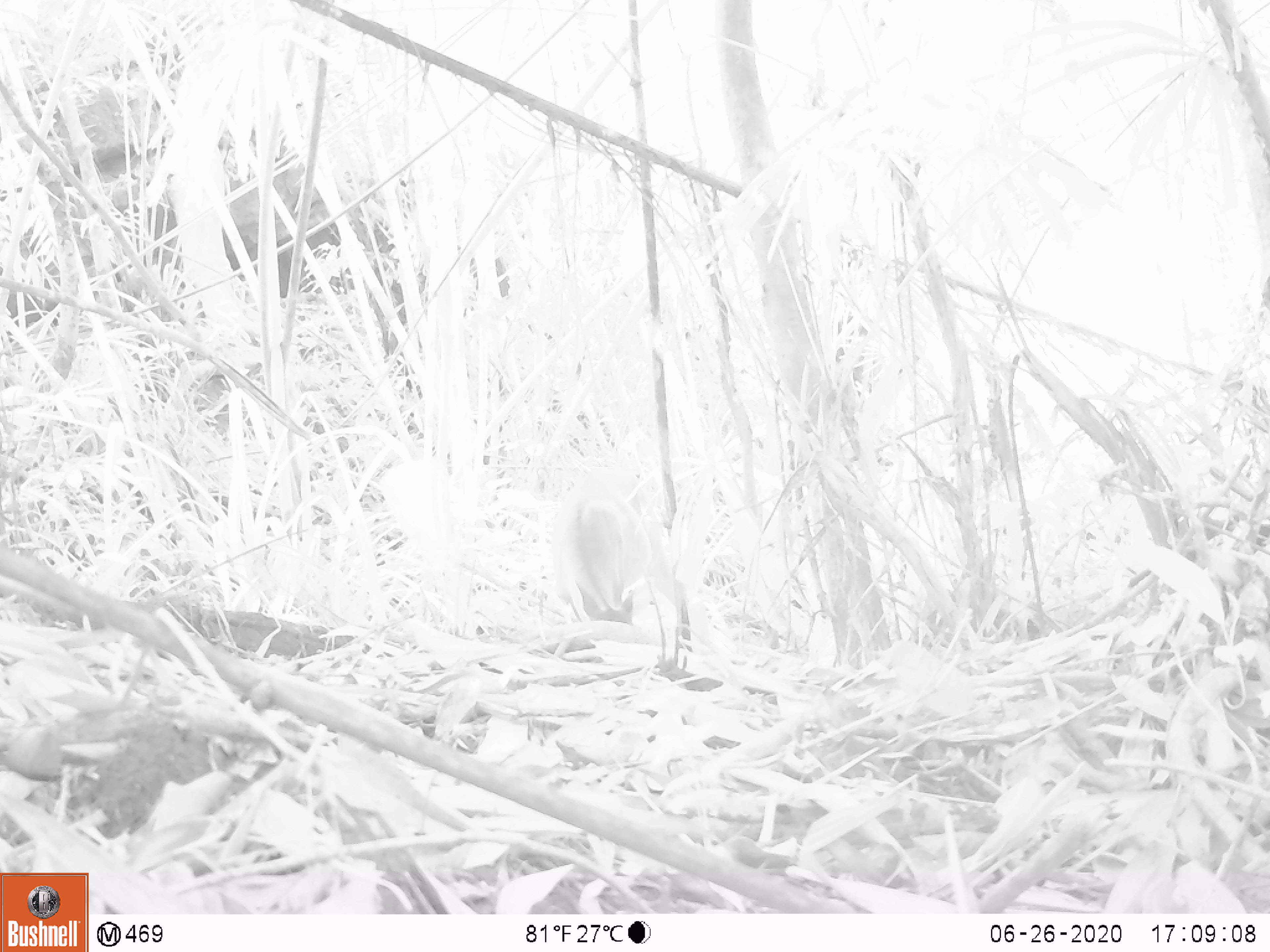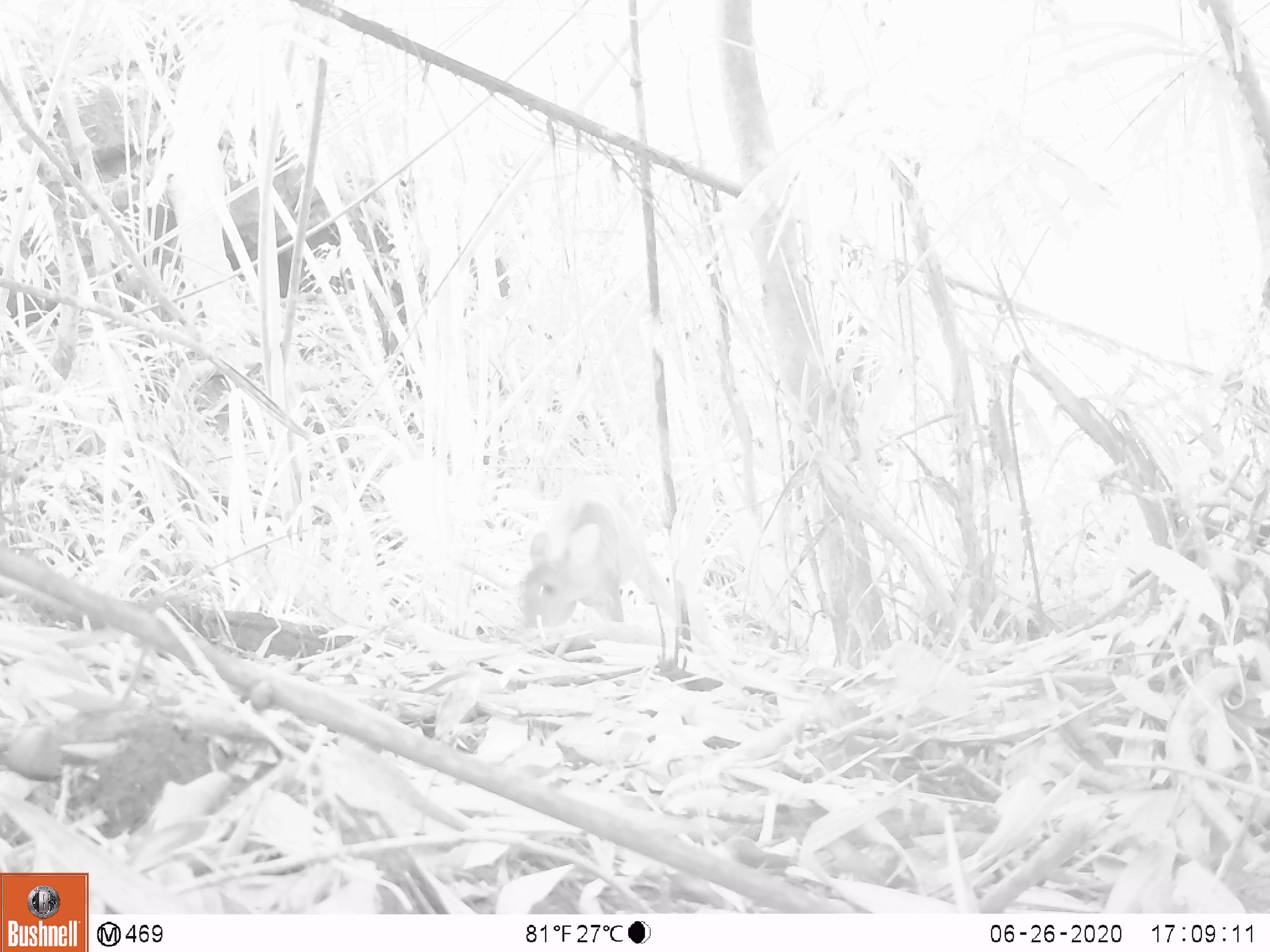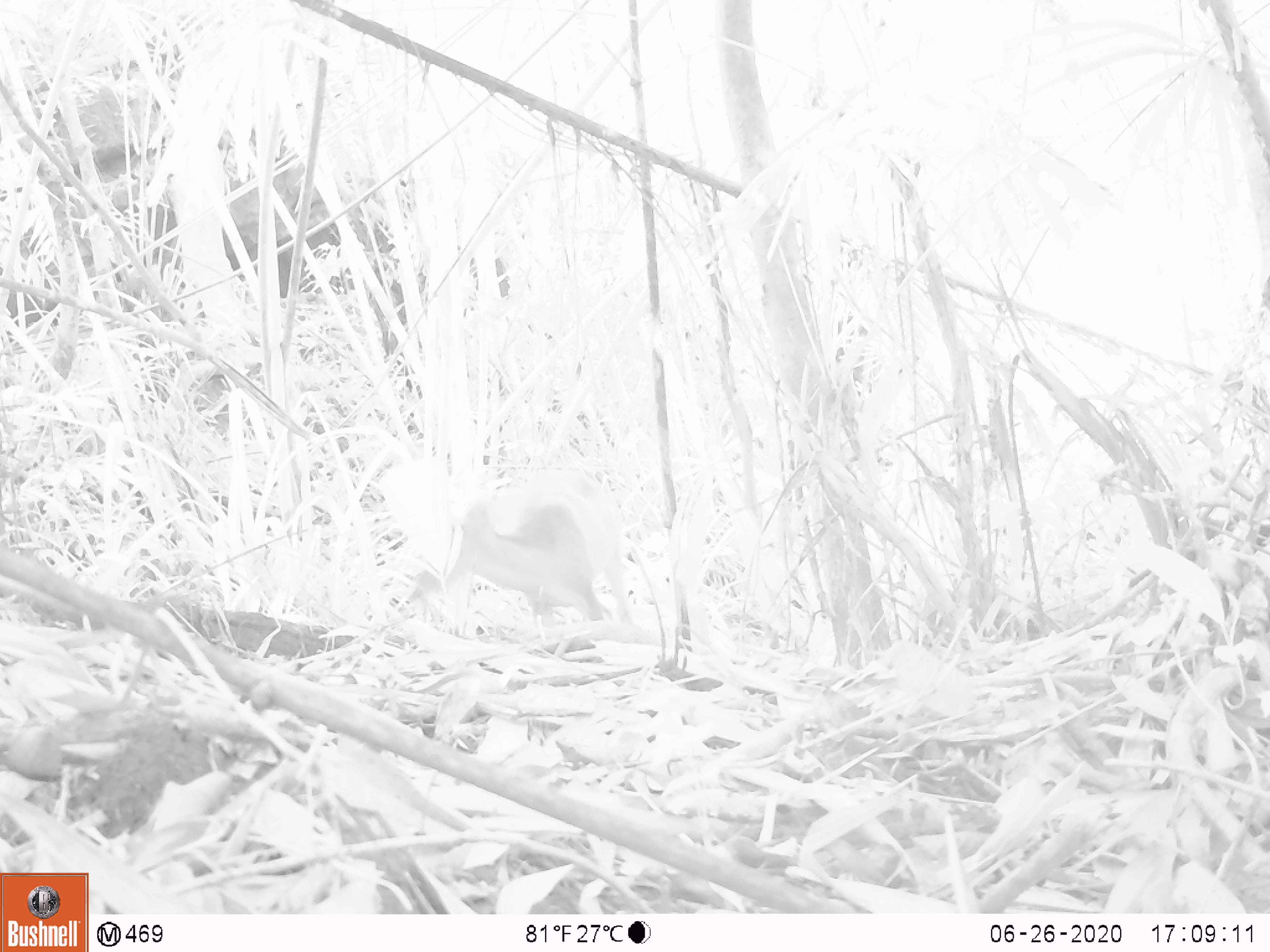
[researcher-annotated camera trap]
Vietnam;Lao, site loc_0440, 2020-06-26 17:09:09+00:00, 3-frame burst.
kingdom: Animalia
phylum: Chordata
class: Mammalia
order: Artiodactyla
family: Cervidae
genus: Muntiacus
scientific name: Muntiacus vuquangensis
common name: large-antlered muntjac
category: large antlered muntjac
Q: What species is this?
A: Large antlered muntjac (large-antlered muntjac) (Muntiacus vuquangensis).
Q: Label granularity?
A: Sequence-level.